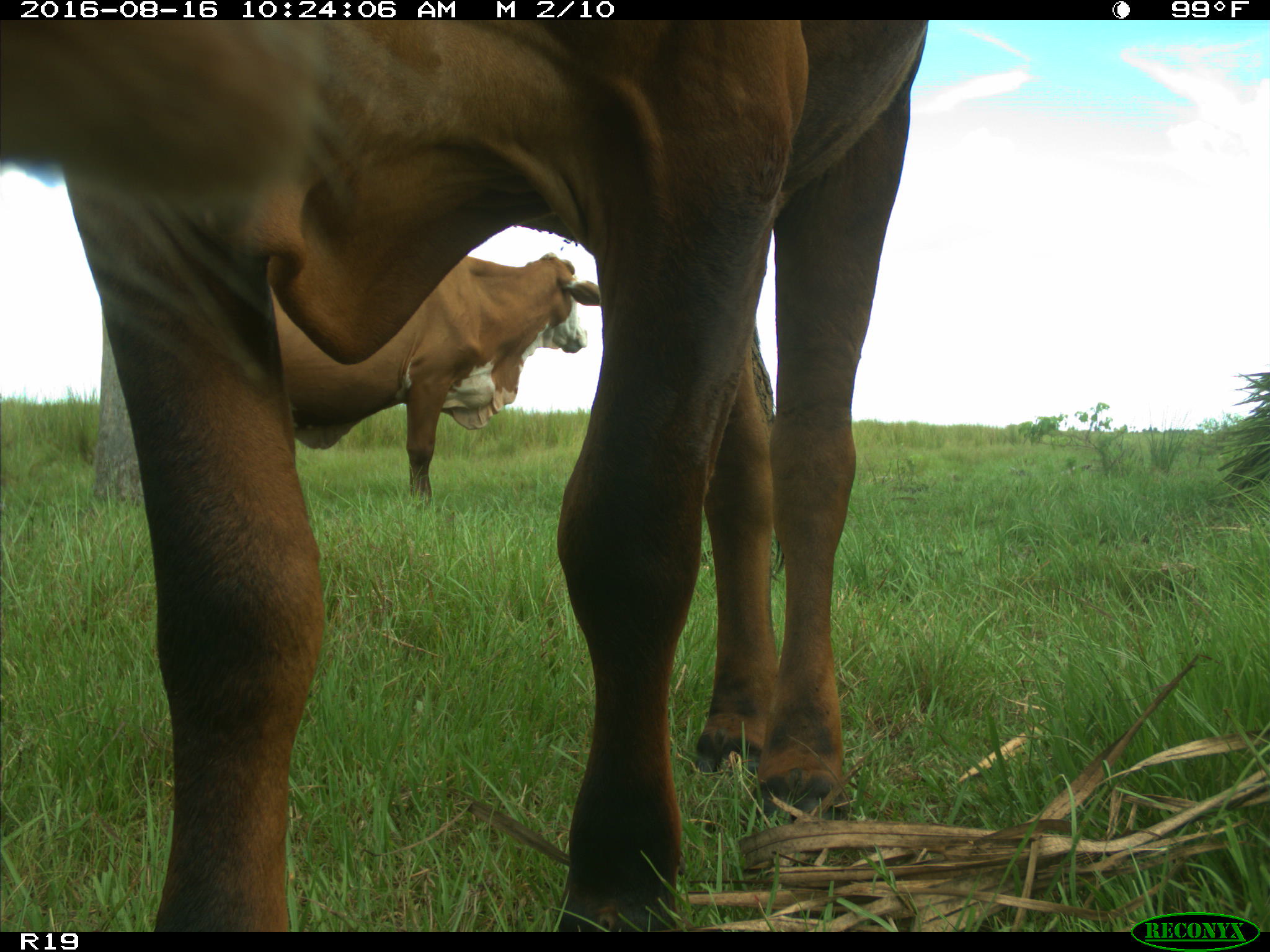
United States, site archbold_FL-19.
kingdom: Animalia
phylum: Chordata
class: Mammalia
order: Artiodactyla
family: Bovidae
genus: Bos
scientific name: Bos taurus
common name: domestic cow